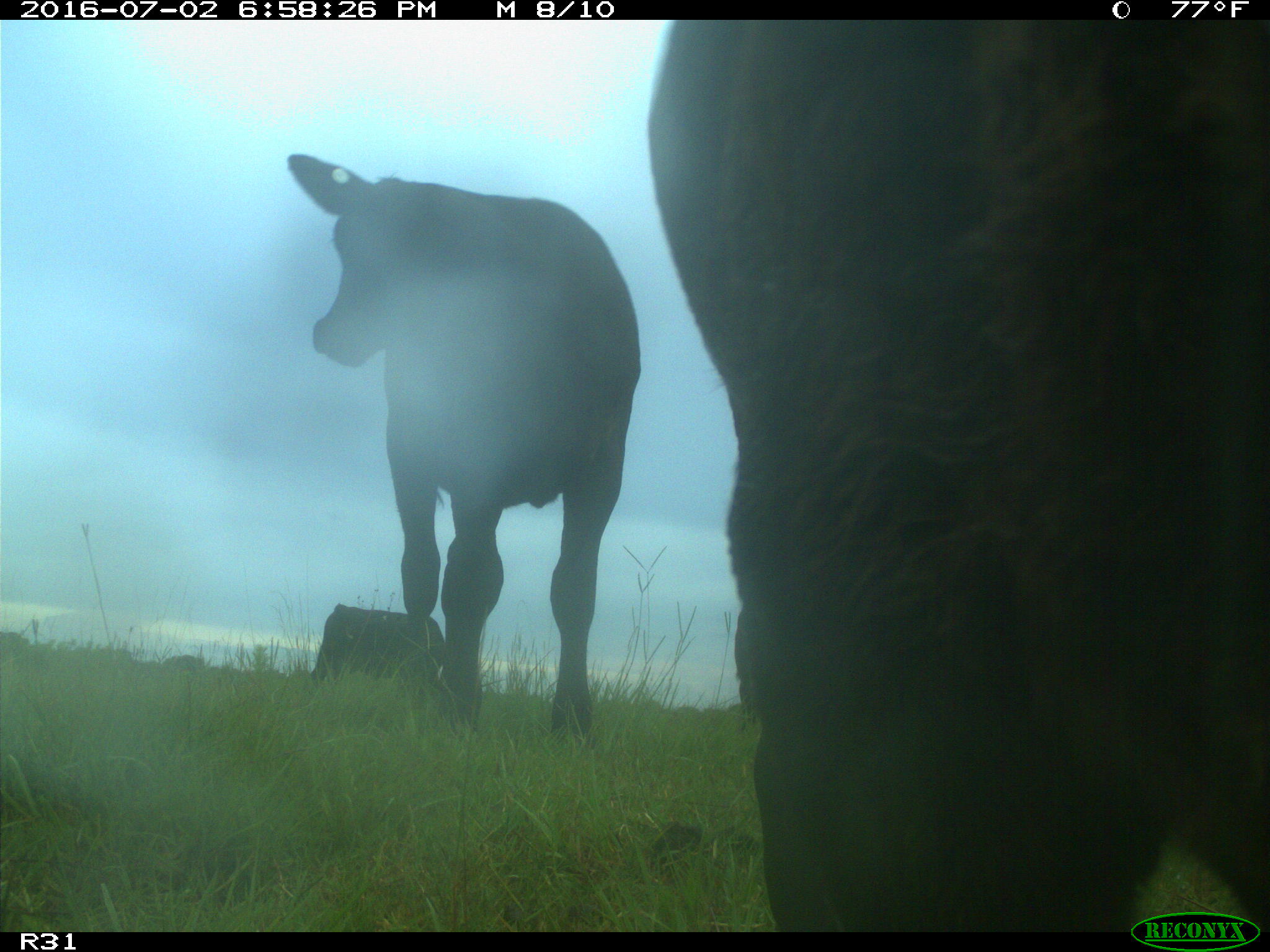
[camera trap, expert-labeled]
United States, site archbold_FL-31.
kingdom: Animalia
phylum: Chordata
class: Mammalia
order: Artiodactyla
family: Bovidae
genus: Bos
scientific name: Bos taurus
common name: domestic cow